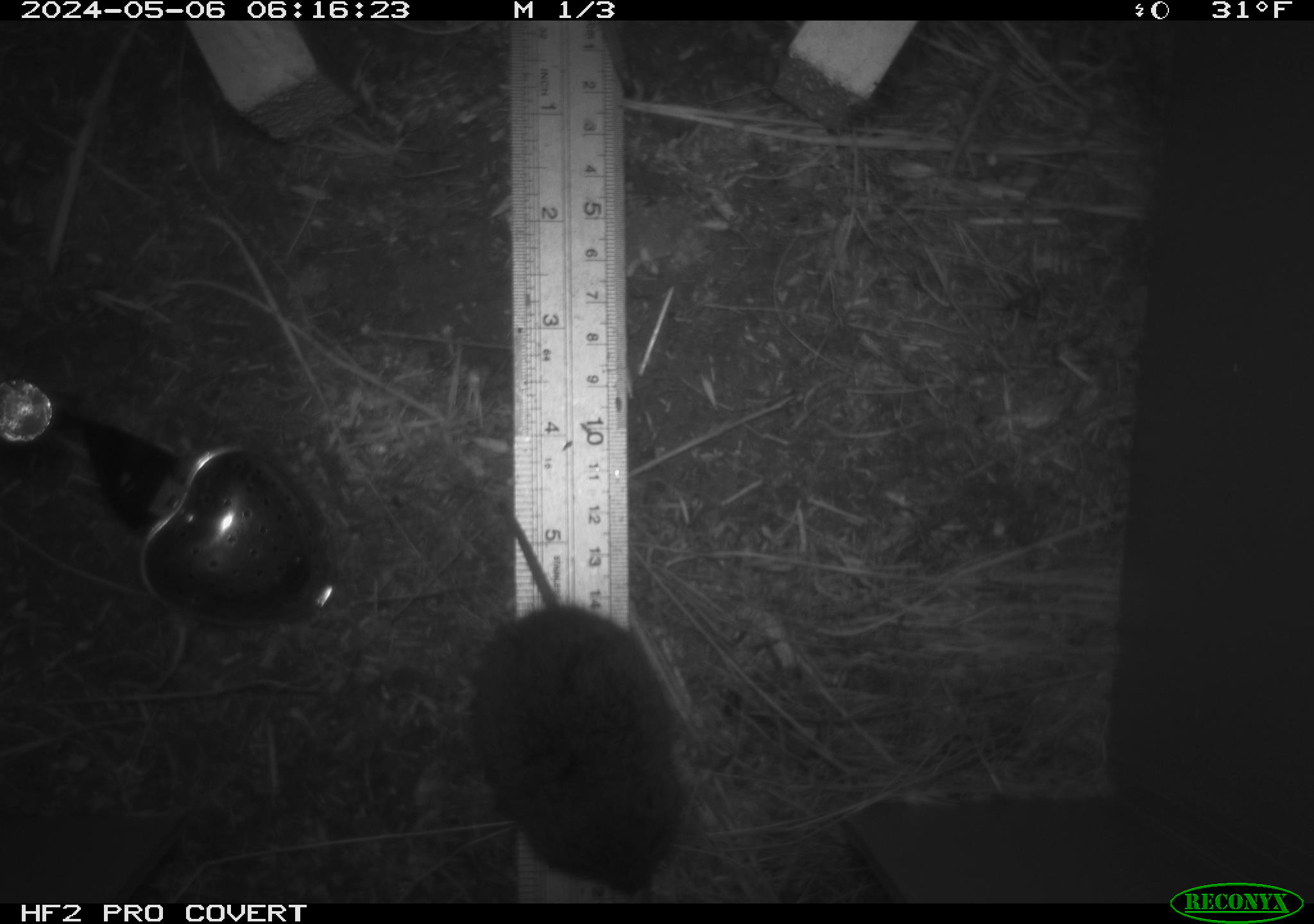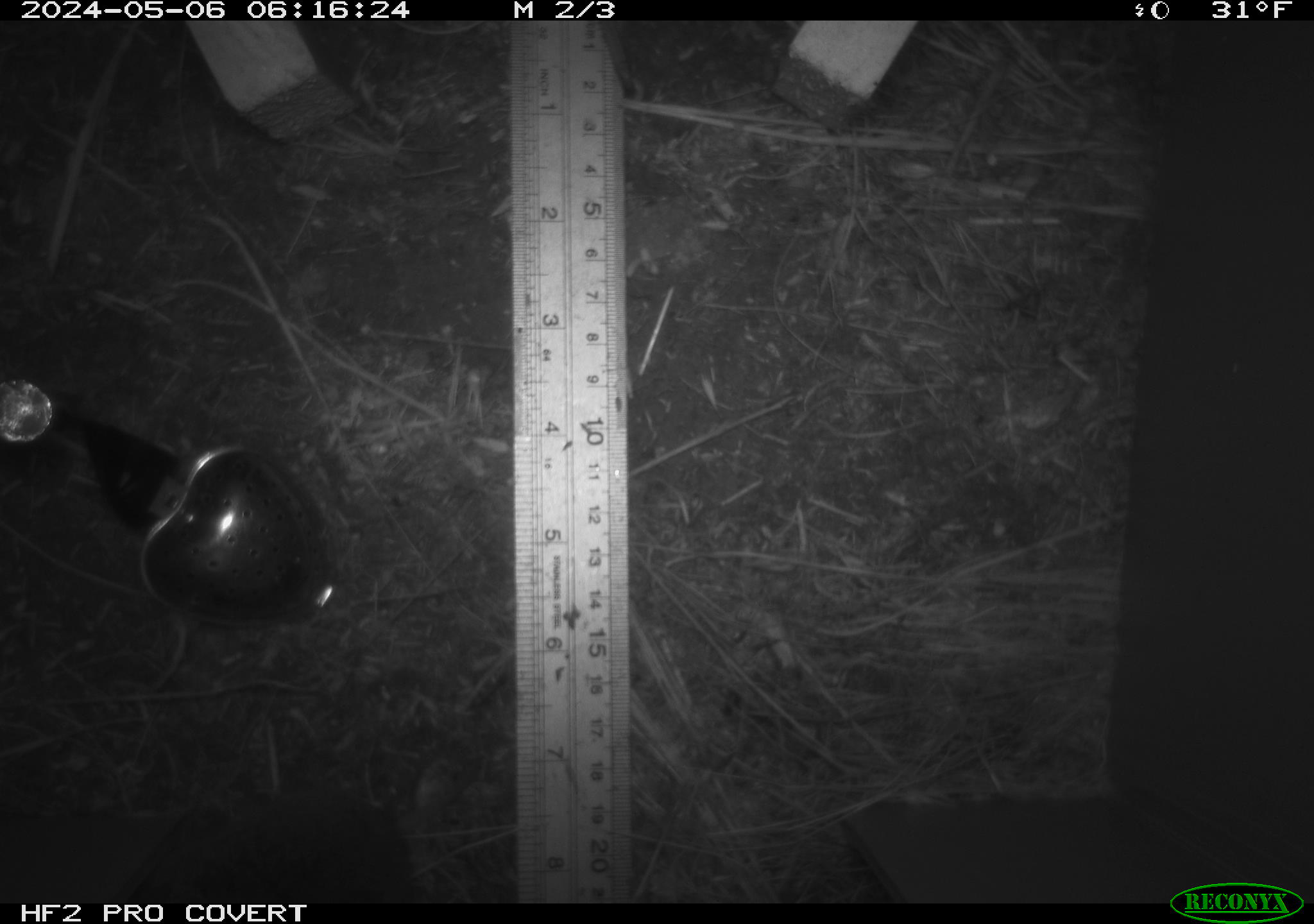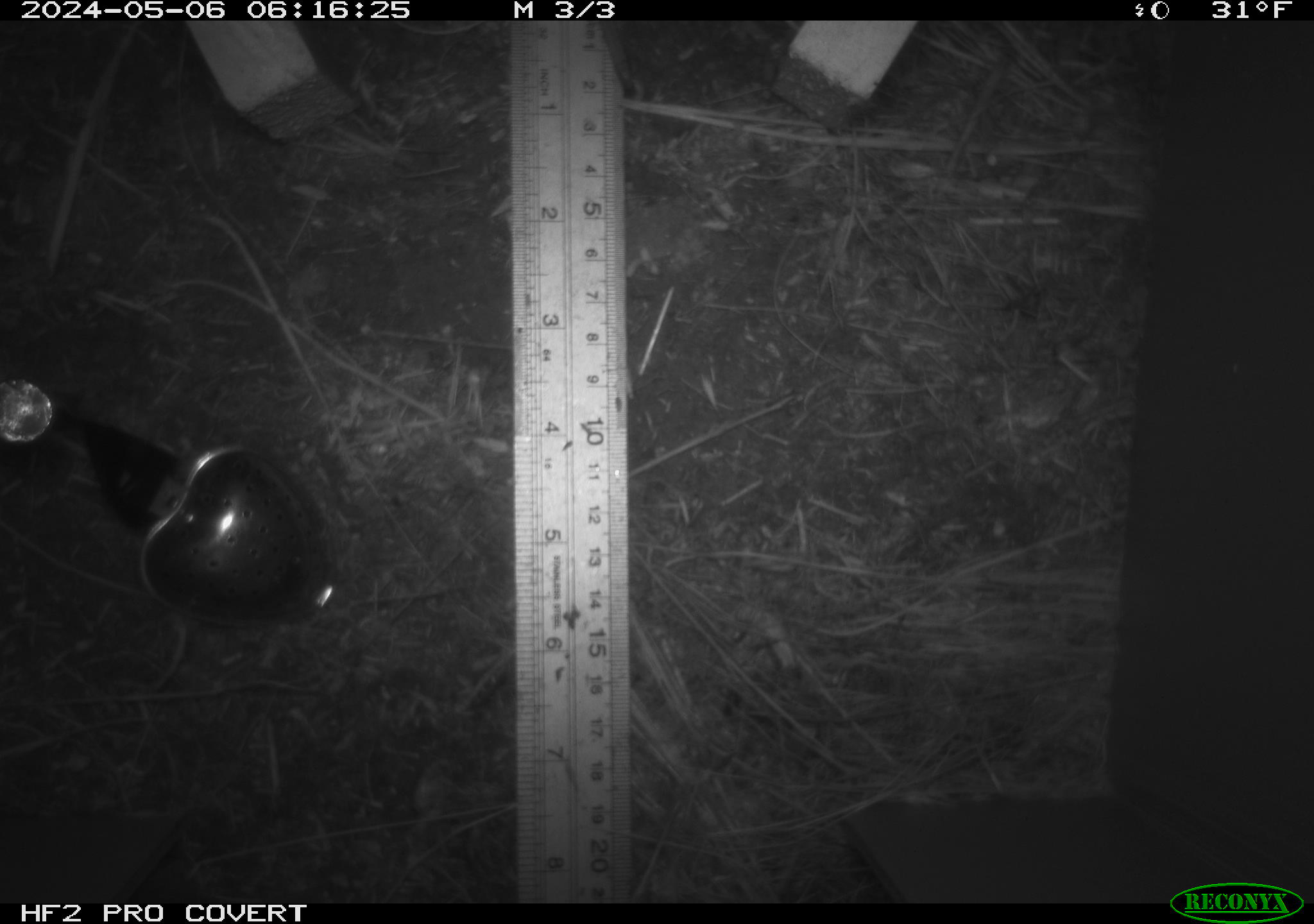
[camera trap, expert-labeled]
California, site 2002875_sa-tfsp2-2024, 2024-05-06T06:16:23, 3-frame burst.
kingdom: Animalia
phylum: Chordata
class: Mammalia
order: Rodentia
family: Cricetidae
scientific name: Arvicolinae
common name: voles, lemmings, and muskrats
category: arvicolinae subfamily